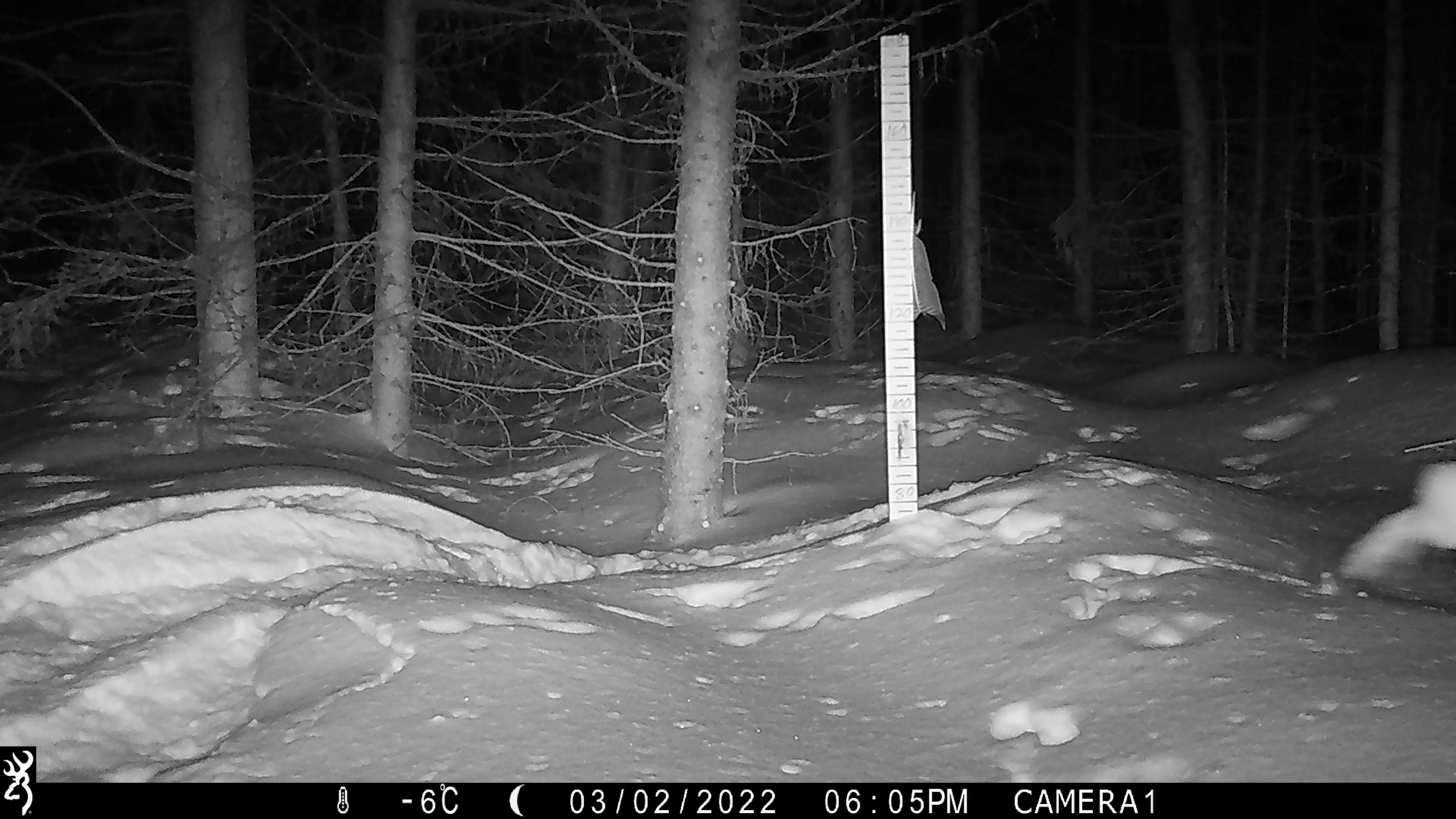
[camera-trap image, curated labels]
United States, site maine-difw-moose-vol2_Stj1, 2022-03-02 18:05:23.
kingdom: Animalia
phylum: Chordata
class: Mammalia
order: Lagomorpha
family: Leporidae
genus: Lepus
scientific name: Lepus americanus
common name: snowshoe hare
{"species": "snowshoe hare (Lepus americanus)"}